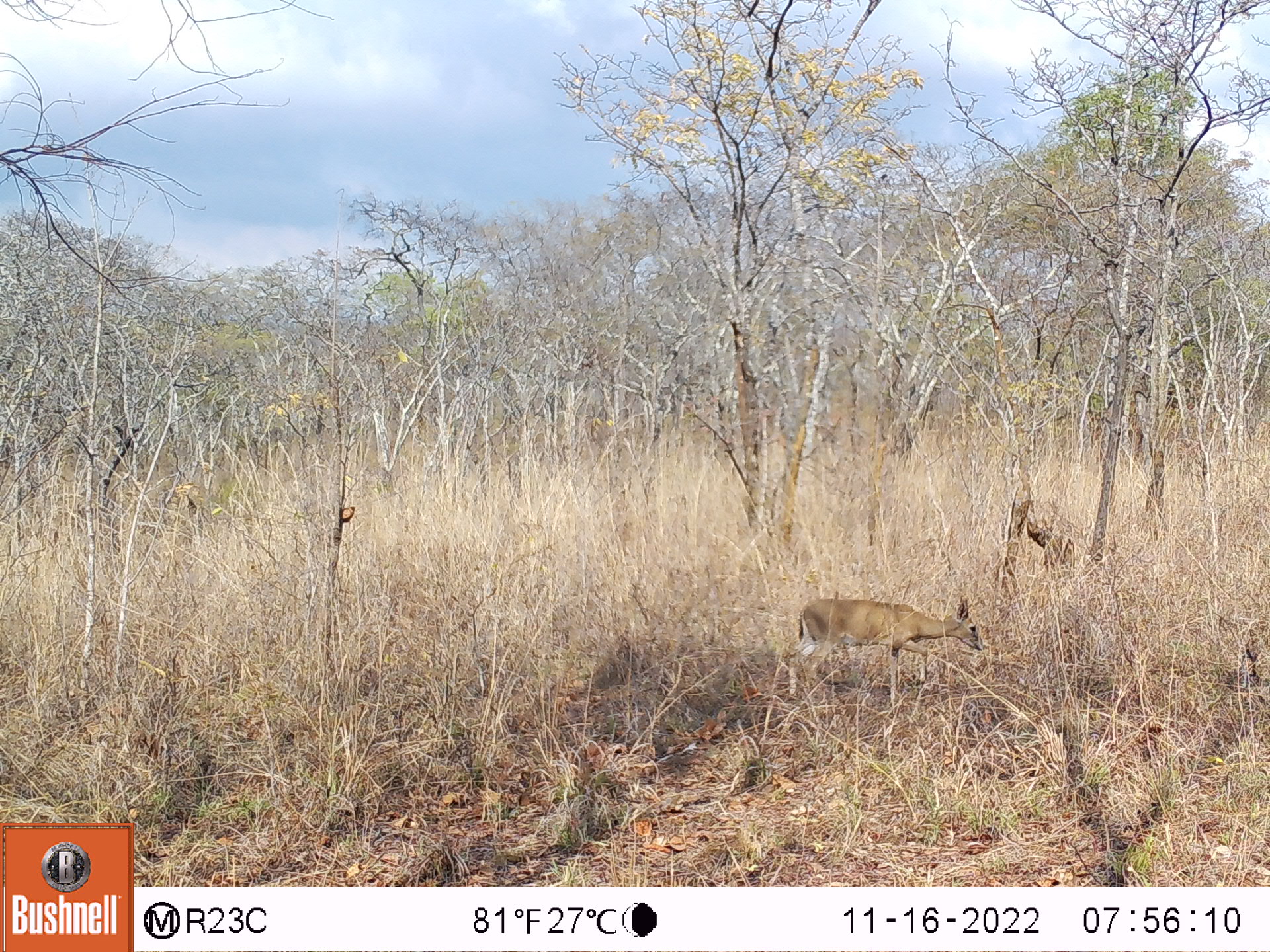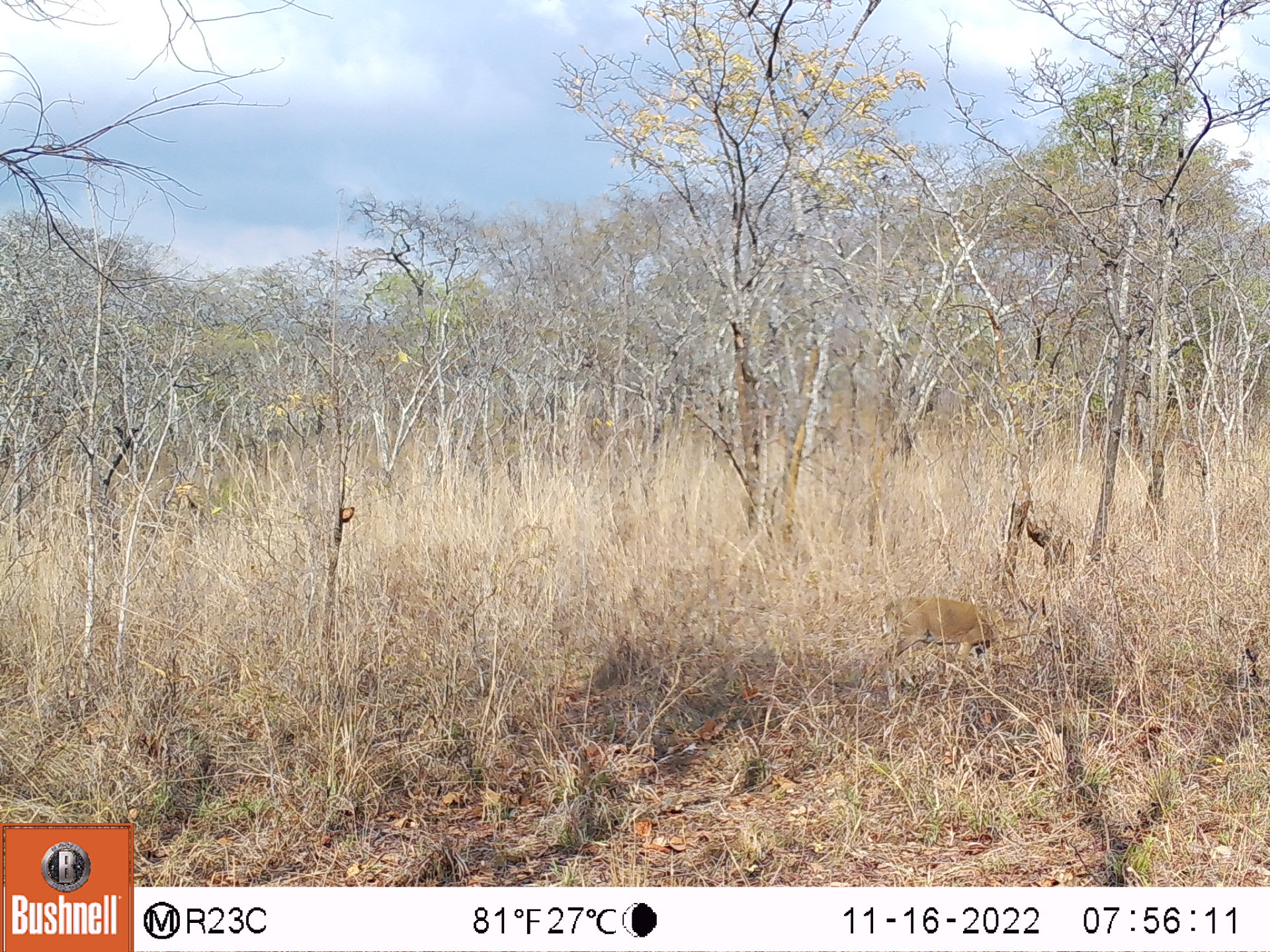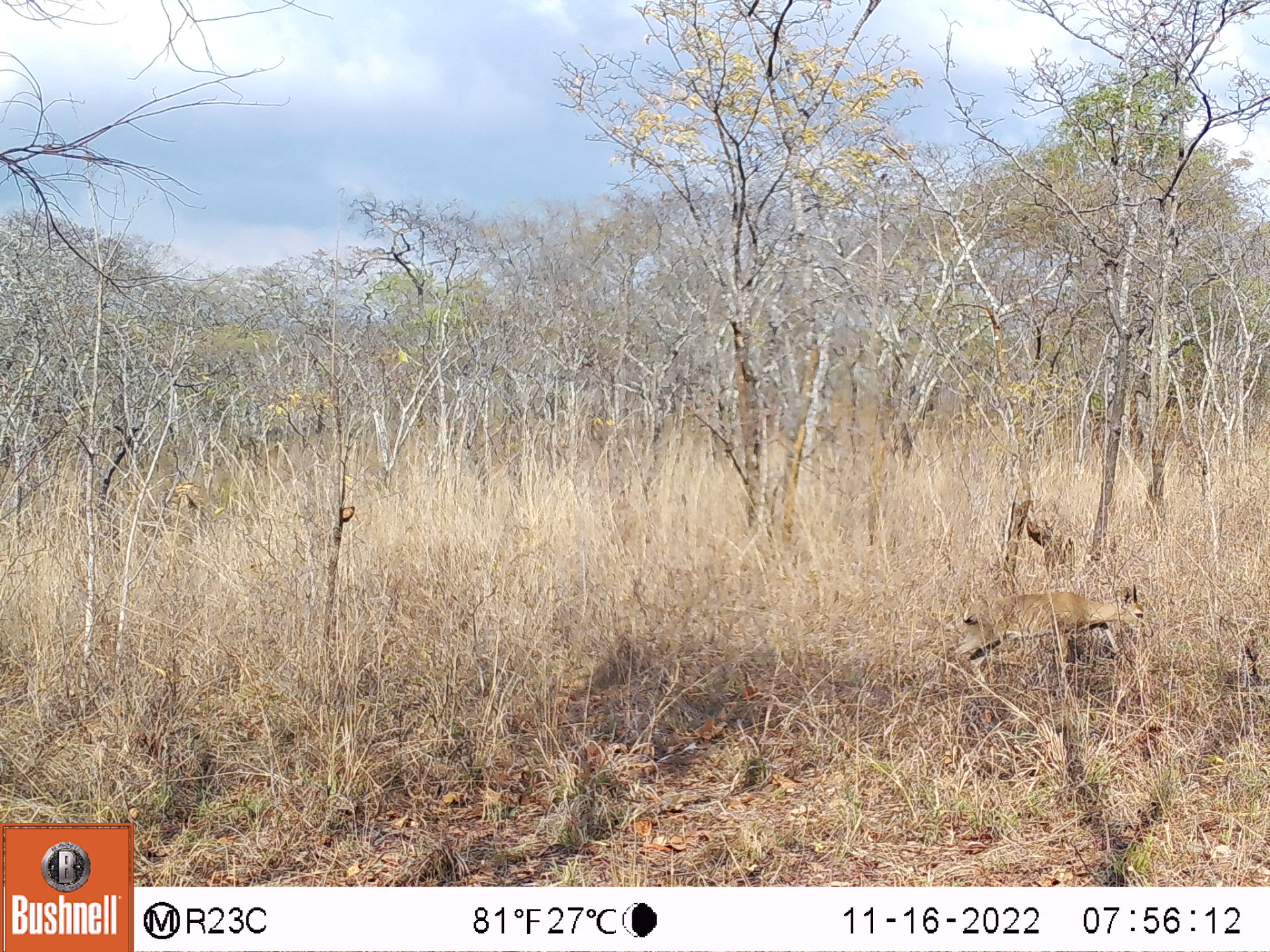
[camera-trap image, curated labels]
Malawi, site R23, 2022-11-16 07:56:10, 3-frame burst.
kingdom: Animalia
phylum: Chordata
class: Mammalia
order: Artiodactyla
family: Bovidae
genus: Sylvicapra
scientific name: Sylvicapra grimmia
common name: common duiker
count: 1